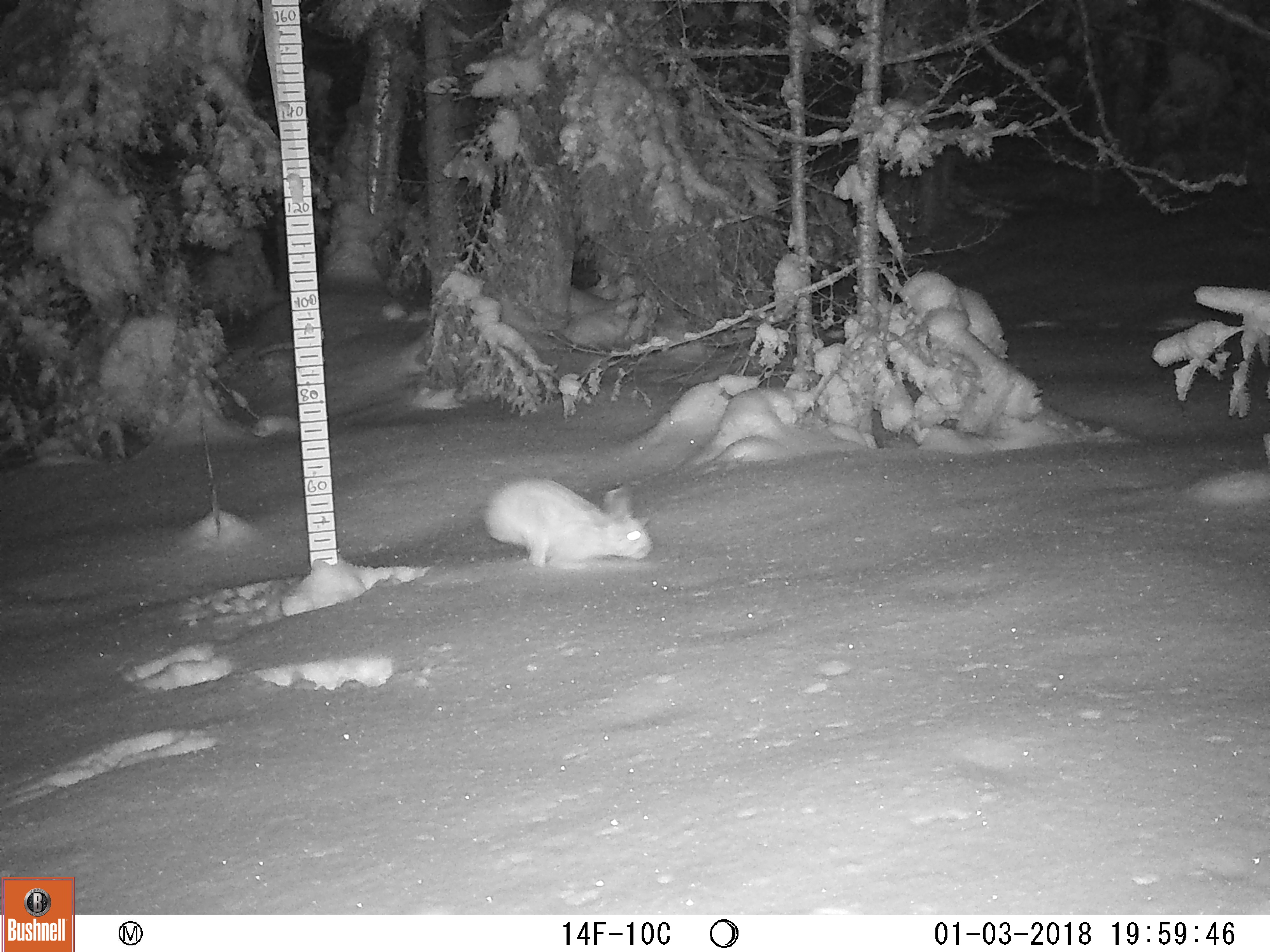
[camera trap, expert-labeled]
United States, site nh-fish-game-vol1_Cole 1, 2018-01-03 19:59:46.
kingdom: Animalia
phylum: Chordata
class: Mammalia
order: Lagomorpha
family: Leporidae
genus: Lepus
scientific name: Lepus americanus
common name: snowshoe hare